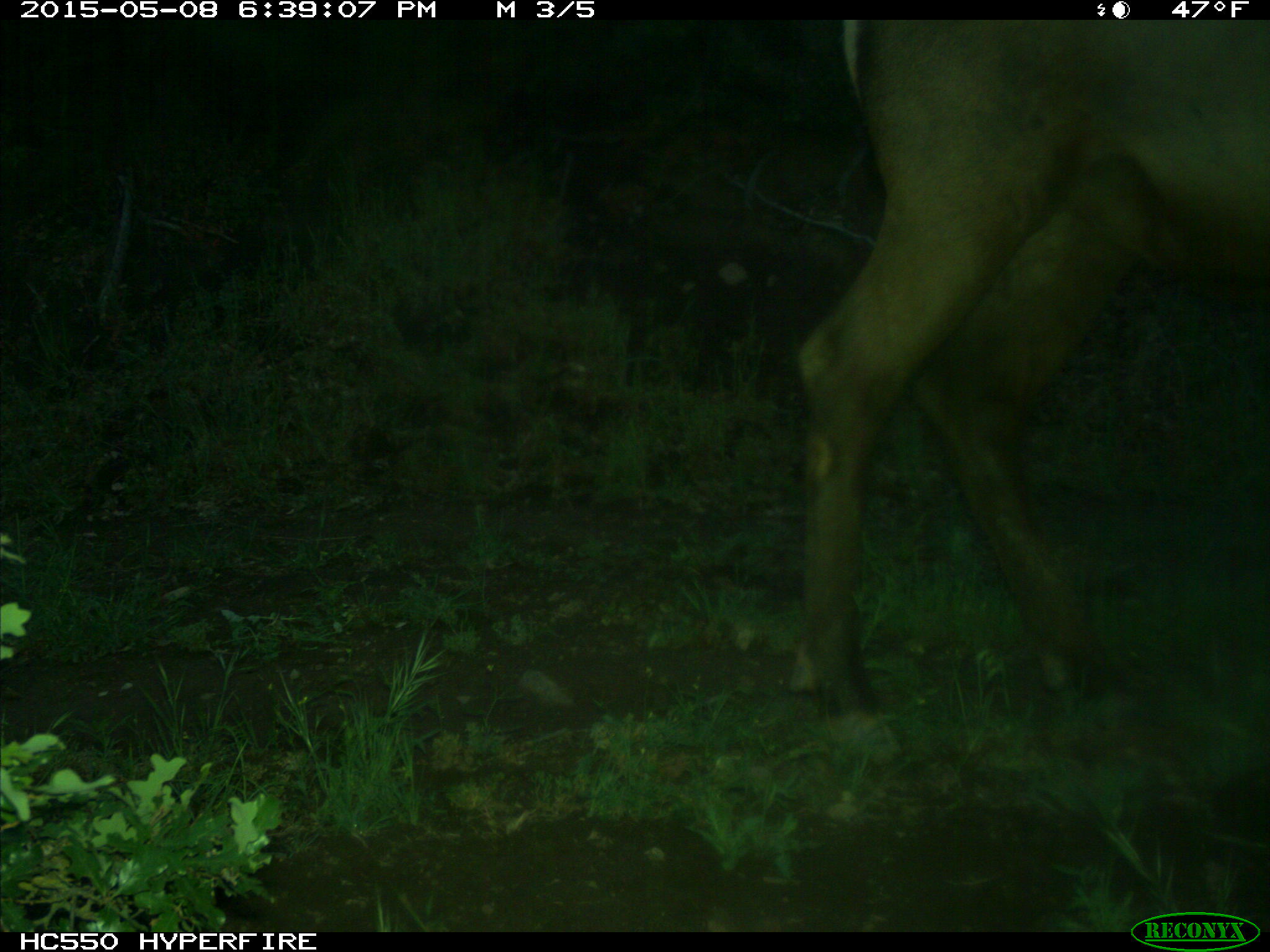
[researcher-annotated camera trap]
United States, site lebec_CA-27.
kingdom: Animalia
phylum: Chordata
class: Mammalia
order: Artiodactyla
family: Cervidae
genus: Cervus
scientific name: Cervus canadensis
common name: elk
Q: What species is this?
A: Cervus canadensis (elk).